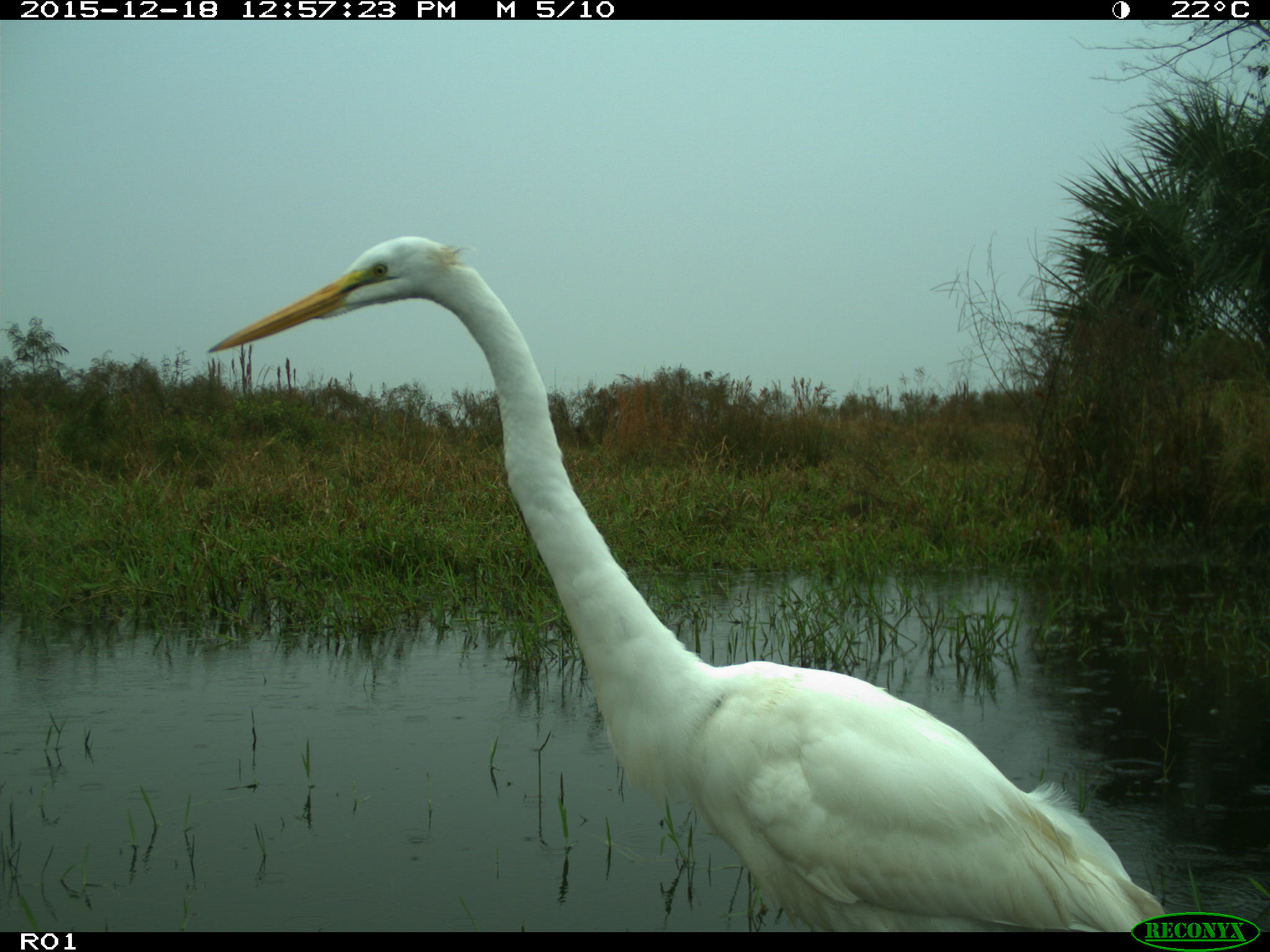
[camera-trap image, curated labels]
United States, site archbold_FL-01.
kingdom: Animalia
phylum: Chordata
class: Aves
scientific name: Aves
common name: birds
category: unidentified bird